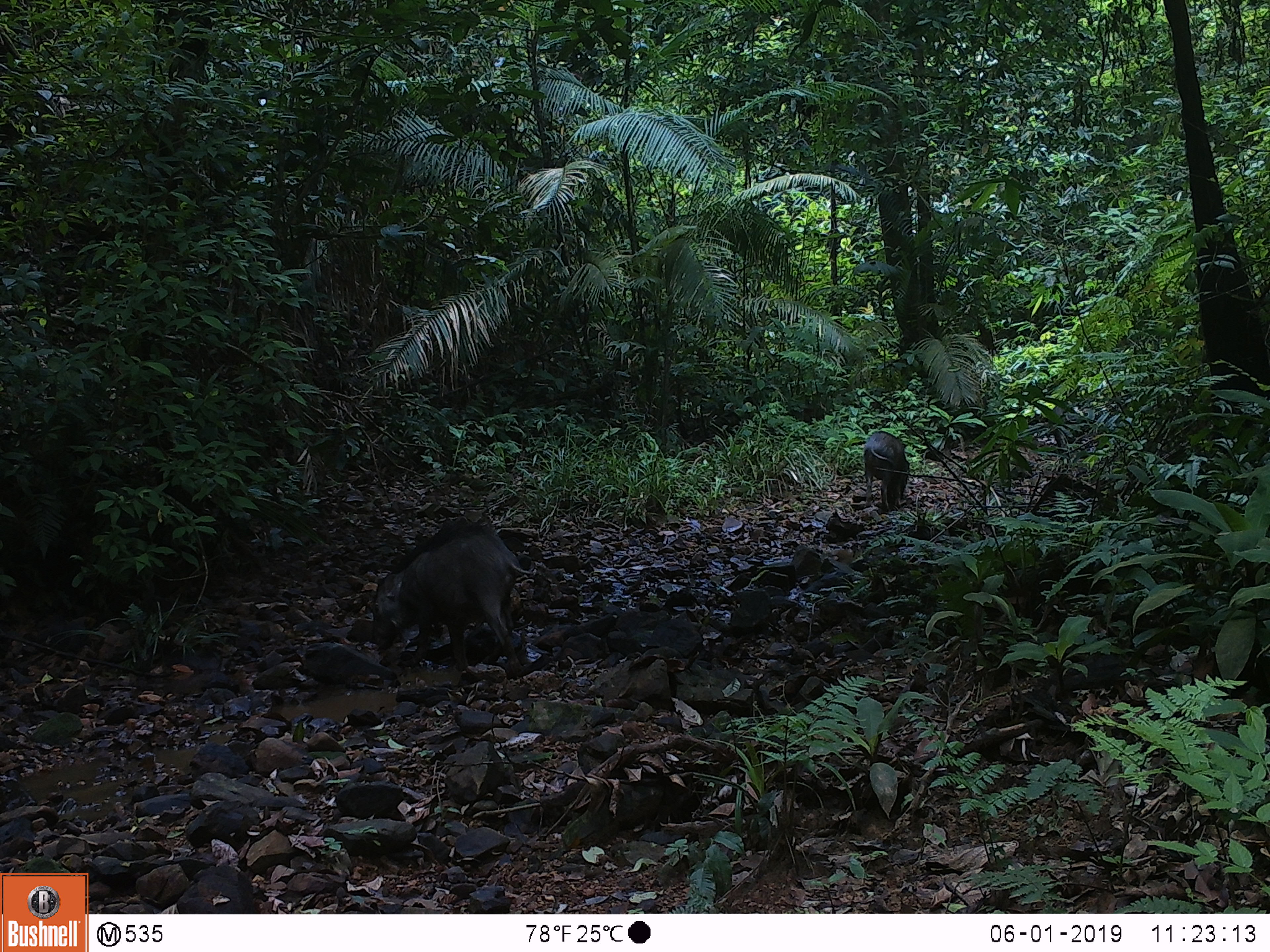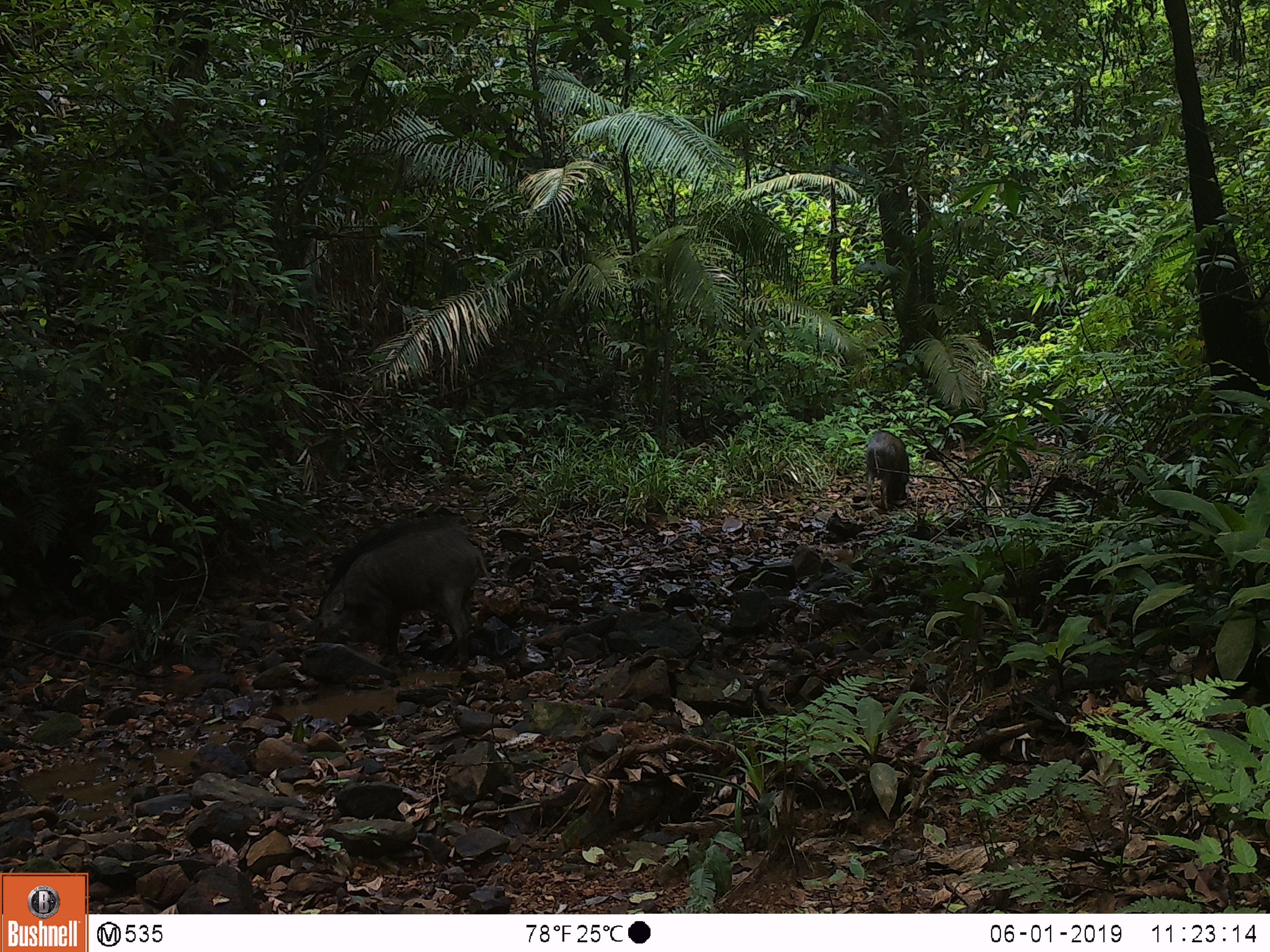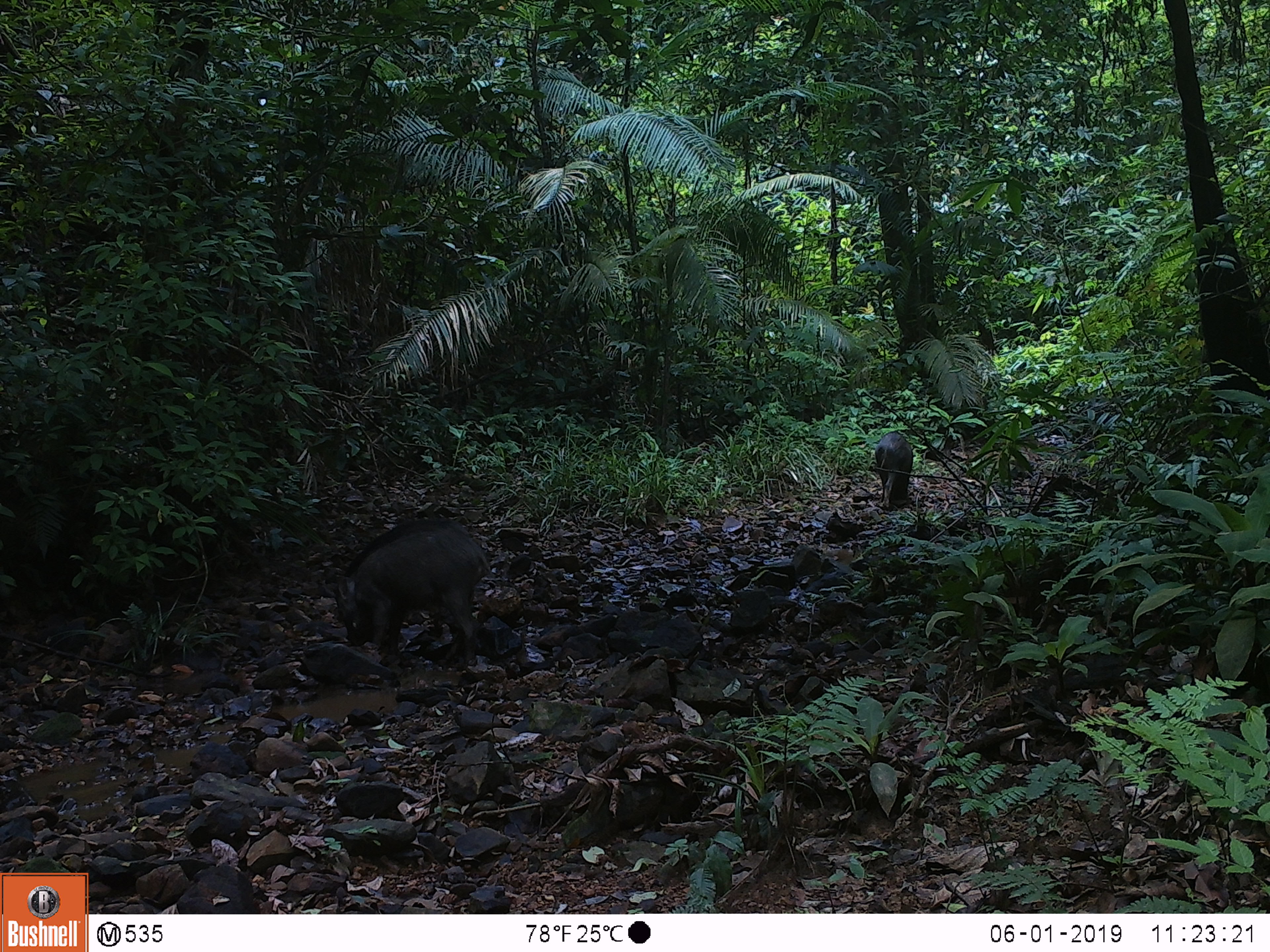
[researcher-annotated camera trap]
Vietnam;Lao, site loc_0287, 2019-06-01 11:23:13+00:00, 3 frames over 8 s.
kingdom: Animalia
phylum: Chordata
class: Mammalia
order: Artiodactyla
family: Suidae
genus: Sus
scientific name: Sus scrofa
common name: eurasian wild pig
Eurasian wild pig (Sus scrofa). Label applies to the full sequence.